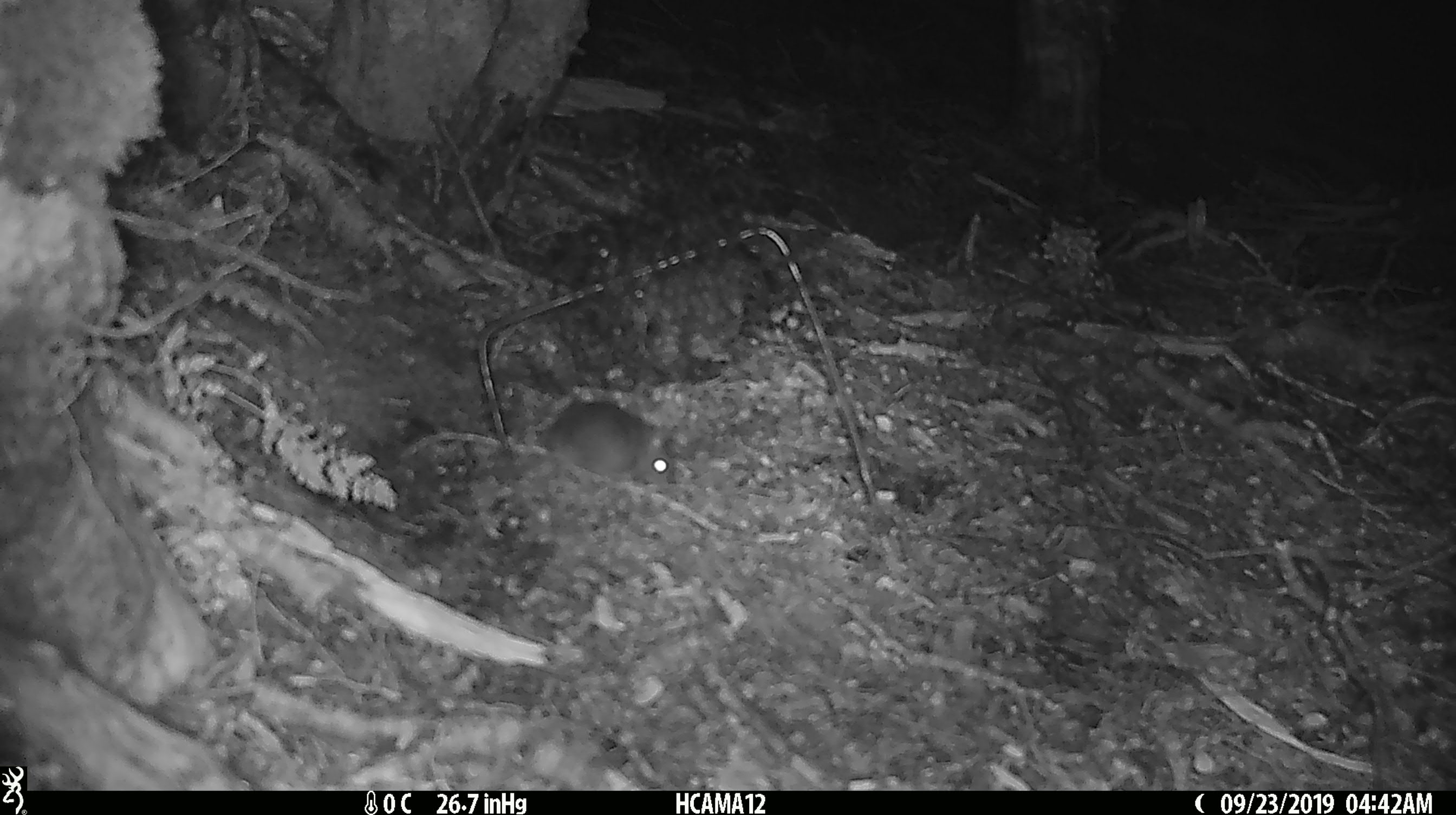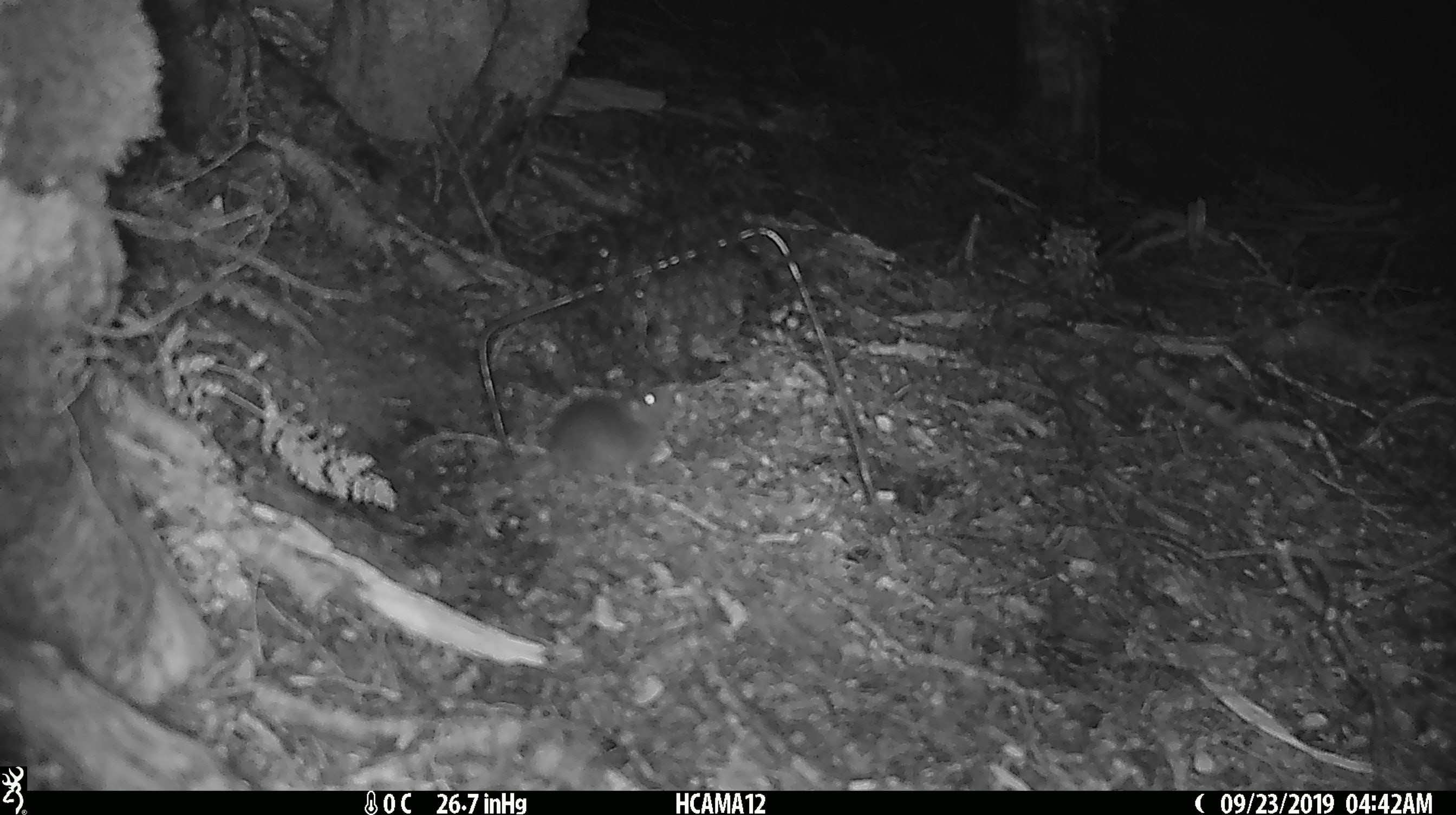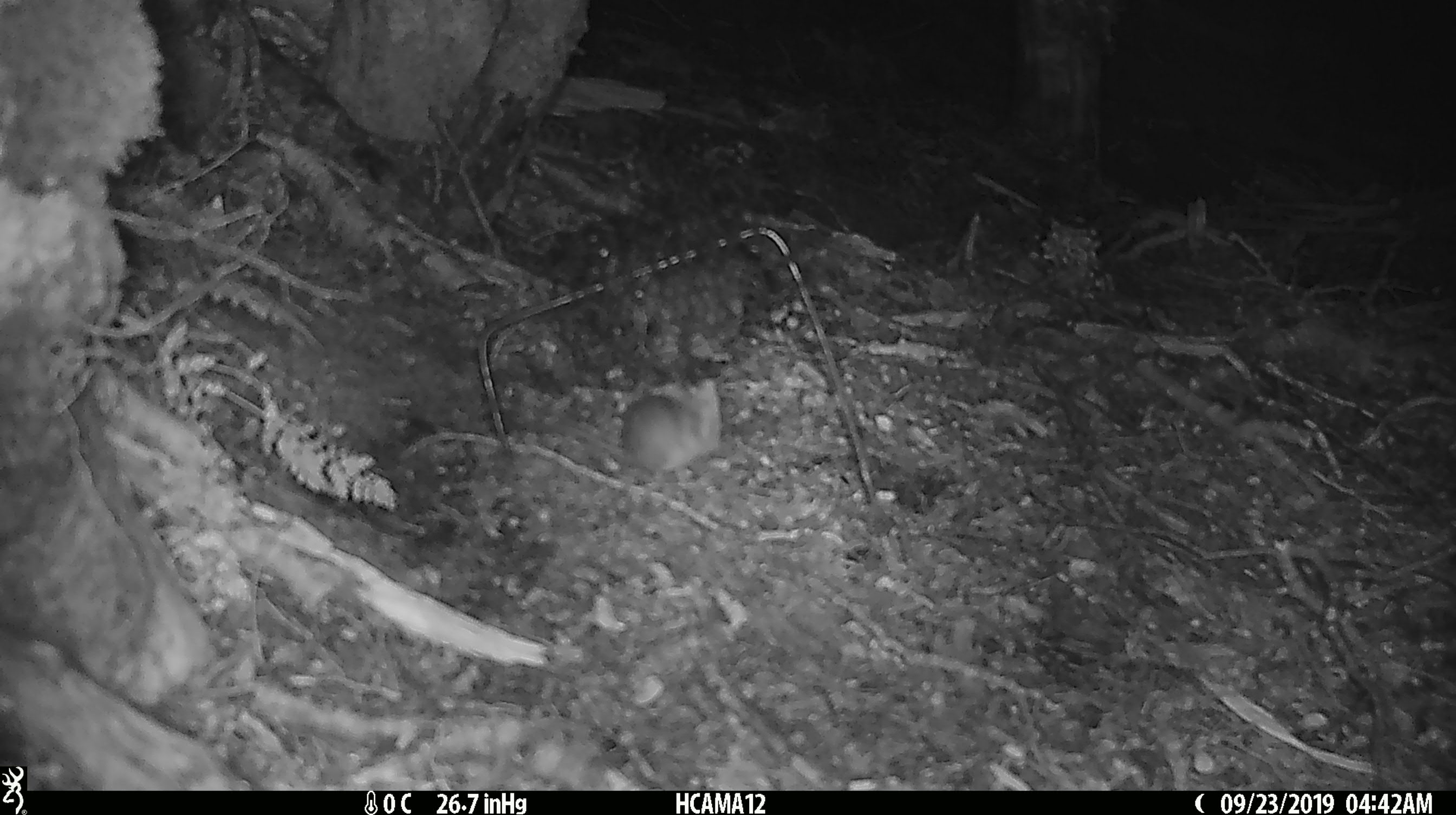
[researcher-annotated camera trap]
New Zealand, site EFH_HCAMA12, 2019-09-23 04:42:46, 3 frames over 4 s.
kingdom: Animalia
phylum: Chordata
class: Mammalia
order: Rodentia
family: Muridae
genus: Mus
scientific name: Mus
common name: mouse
Mouse (Mus).